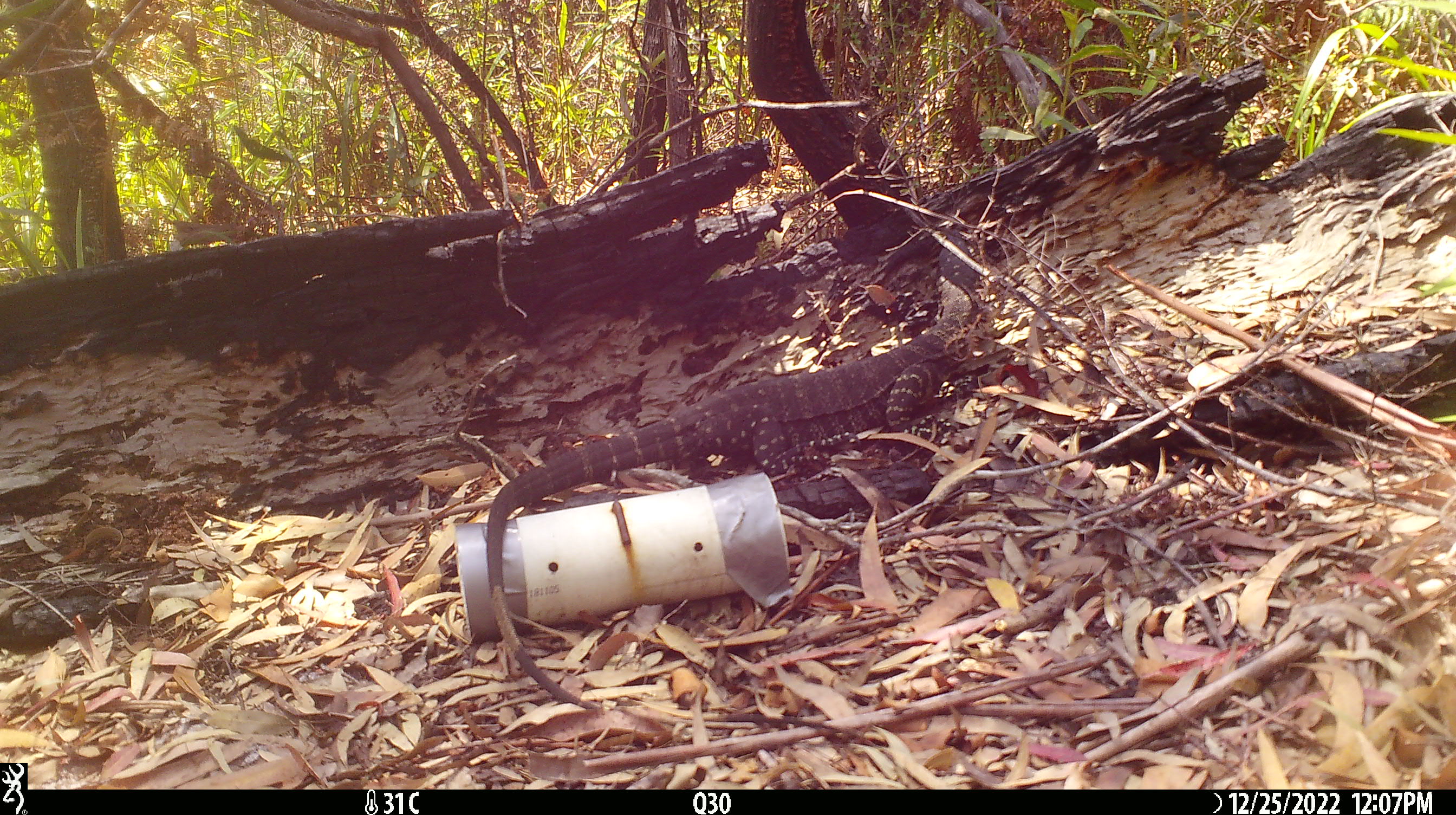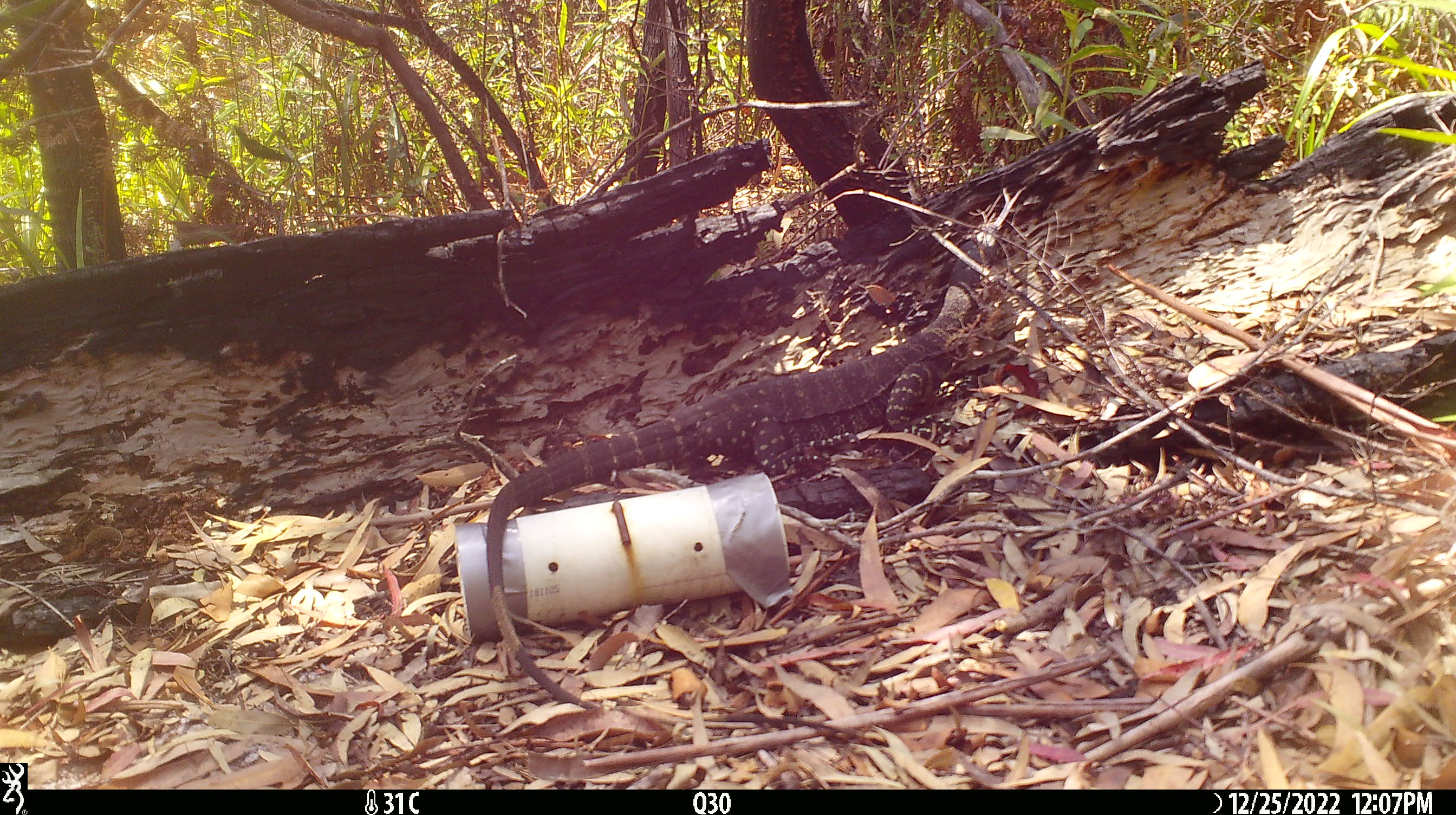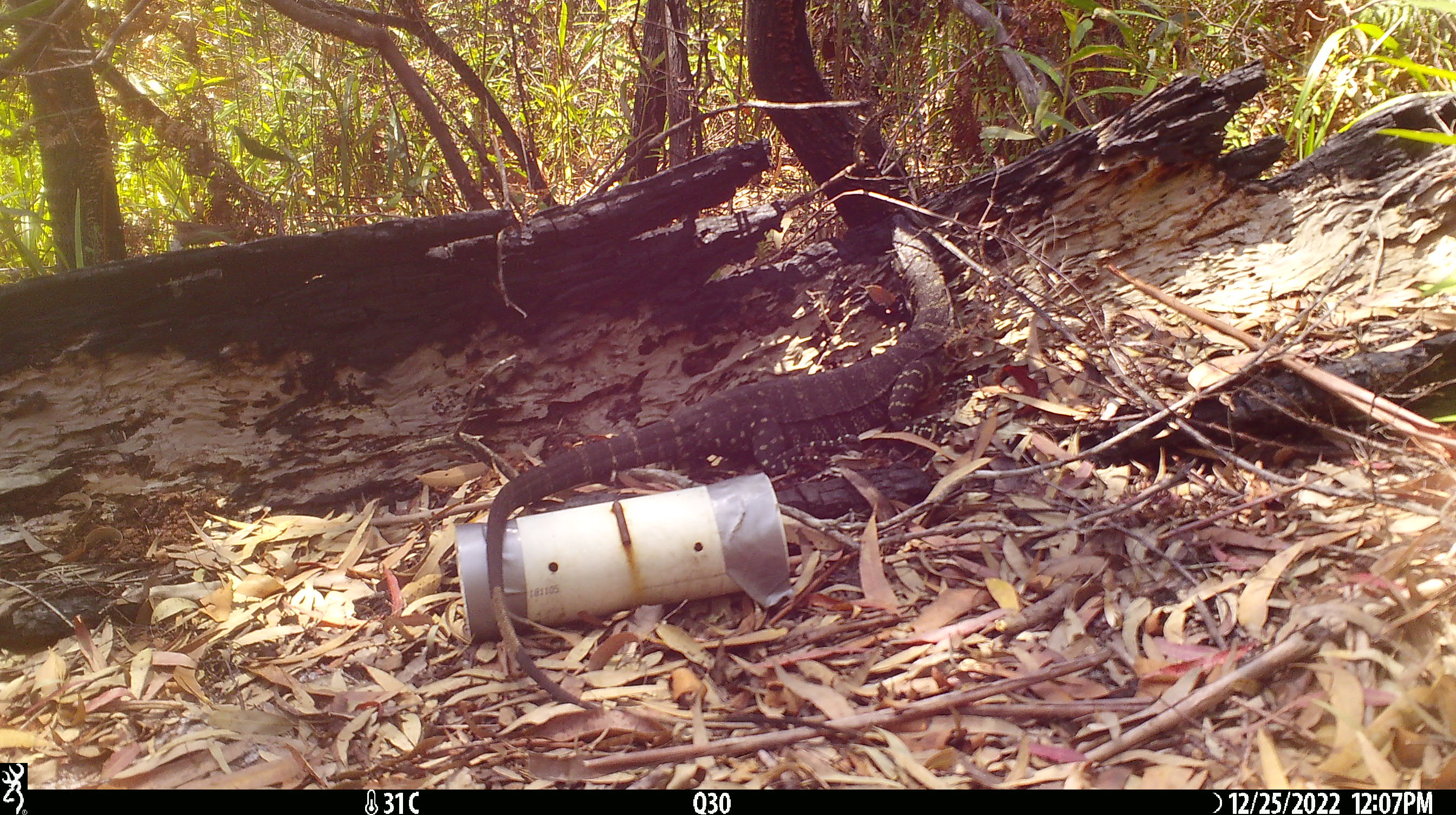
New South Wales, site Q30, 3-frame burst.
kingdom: Animalia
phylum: Chordata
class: Reptilia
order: Squamata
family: Varanidae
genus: Varanus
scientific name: Varanus varius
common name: lace monitor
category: goanna